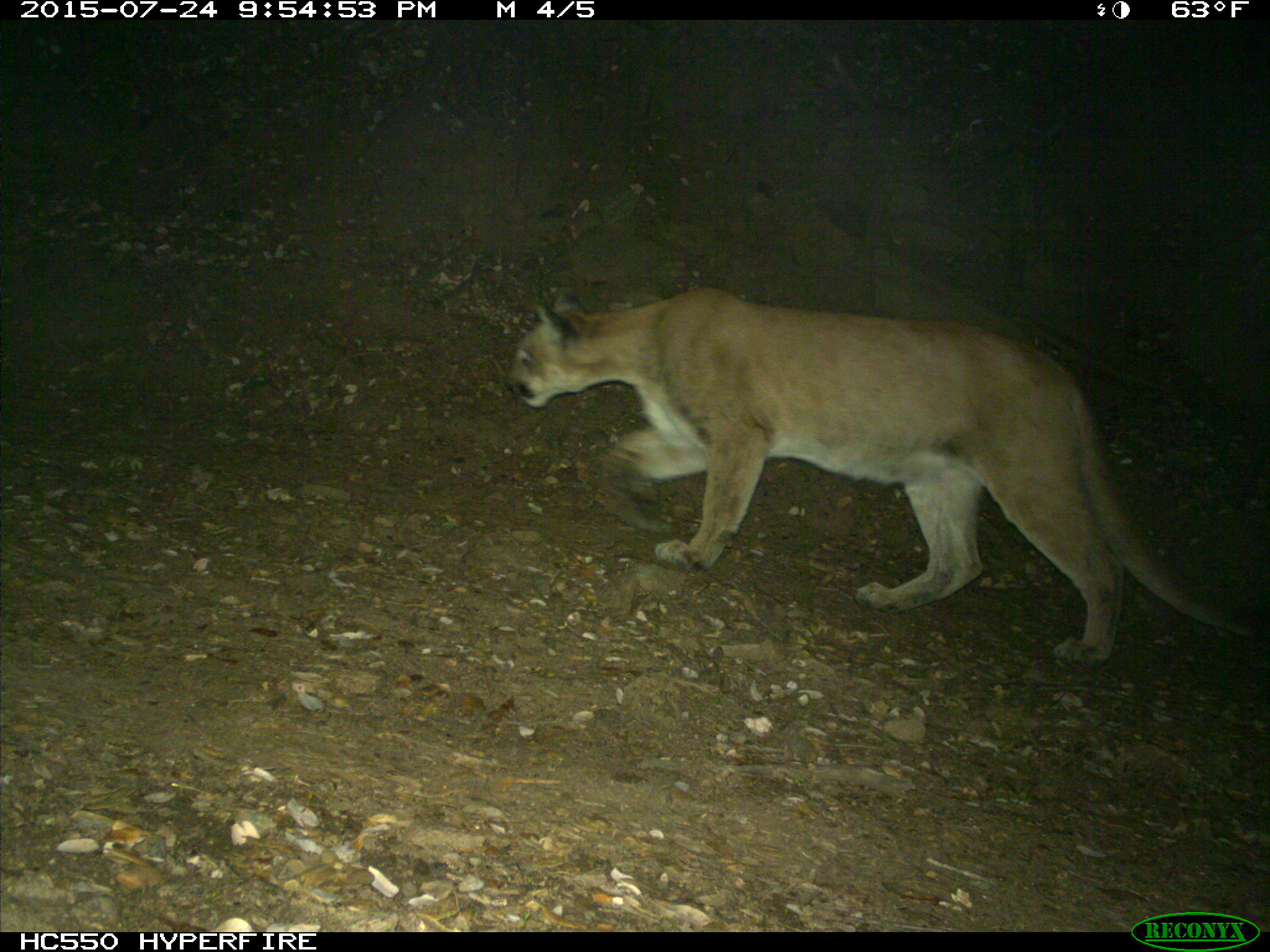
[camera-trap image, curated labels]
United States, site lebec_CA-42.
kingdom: Animalia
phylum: Chordata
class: Mammalia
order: Carnivora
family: Felidae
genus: Puma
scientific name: Puma concolor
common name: mountain lion